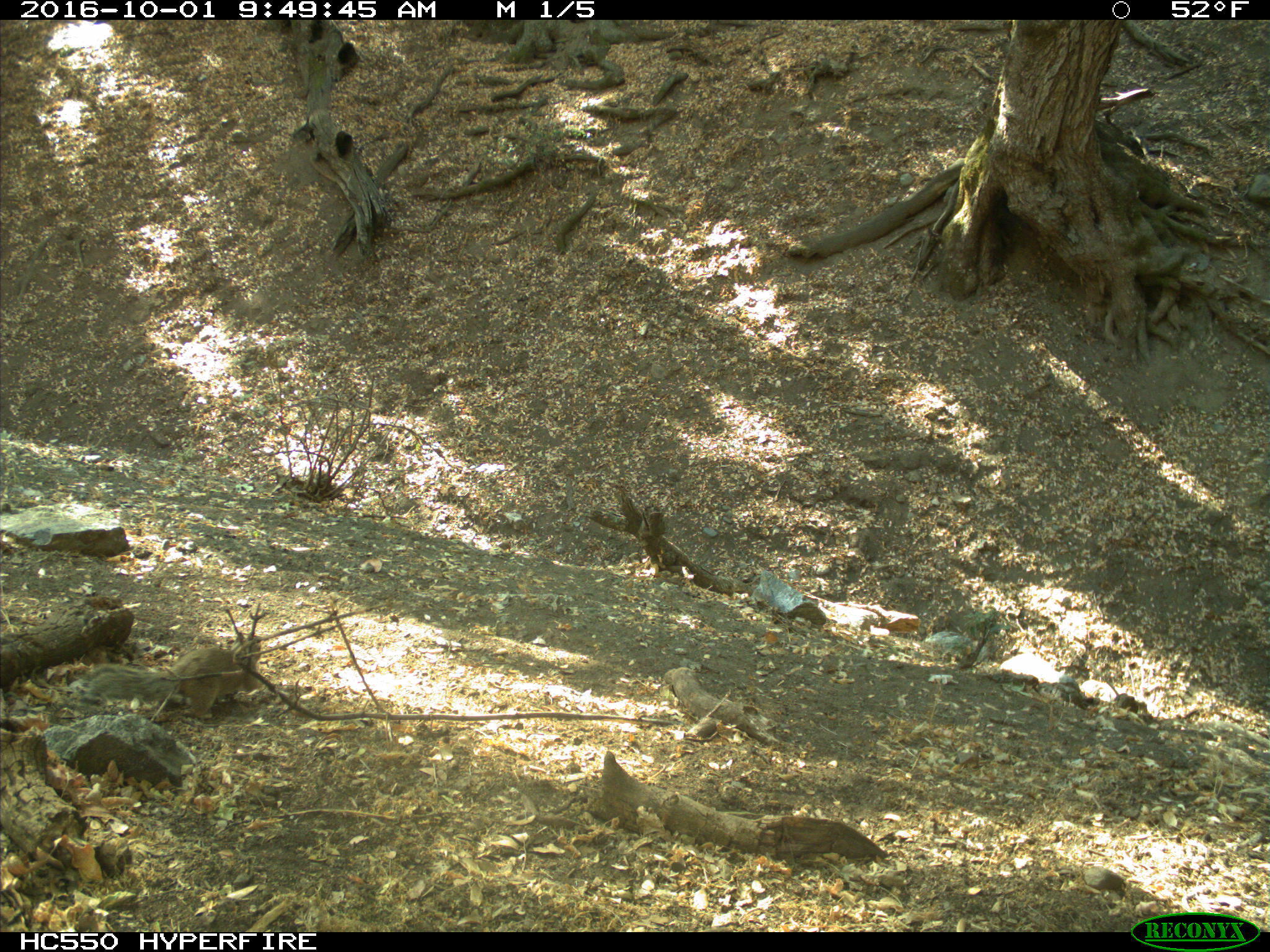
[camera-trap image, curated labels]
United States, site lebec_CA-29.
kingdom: Animalia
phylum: Chordata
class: Mammalia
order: Rodentia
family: Sciuridae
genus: Otospermophilus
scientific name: Otospermophilus beecheyi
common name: california ground squirrel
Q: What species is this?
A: Otospermophilus beecheyi (california ground squirrel).